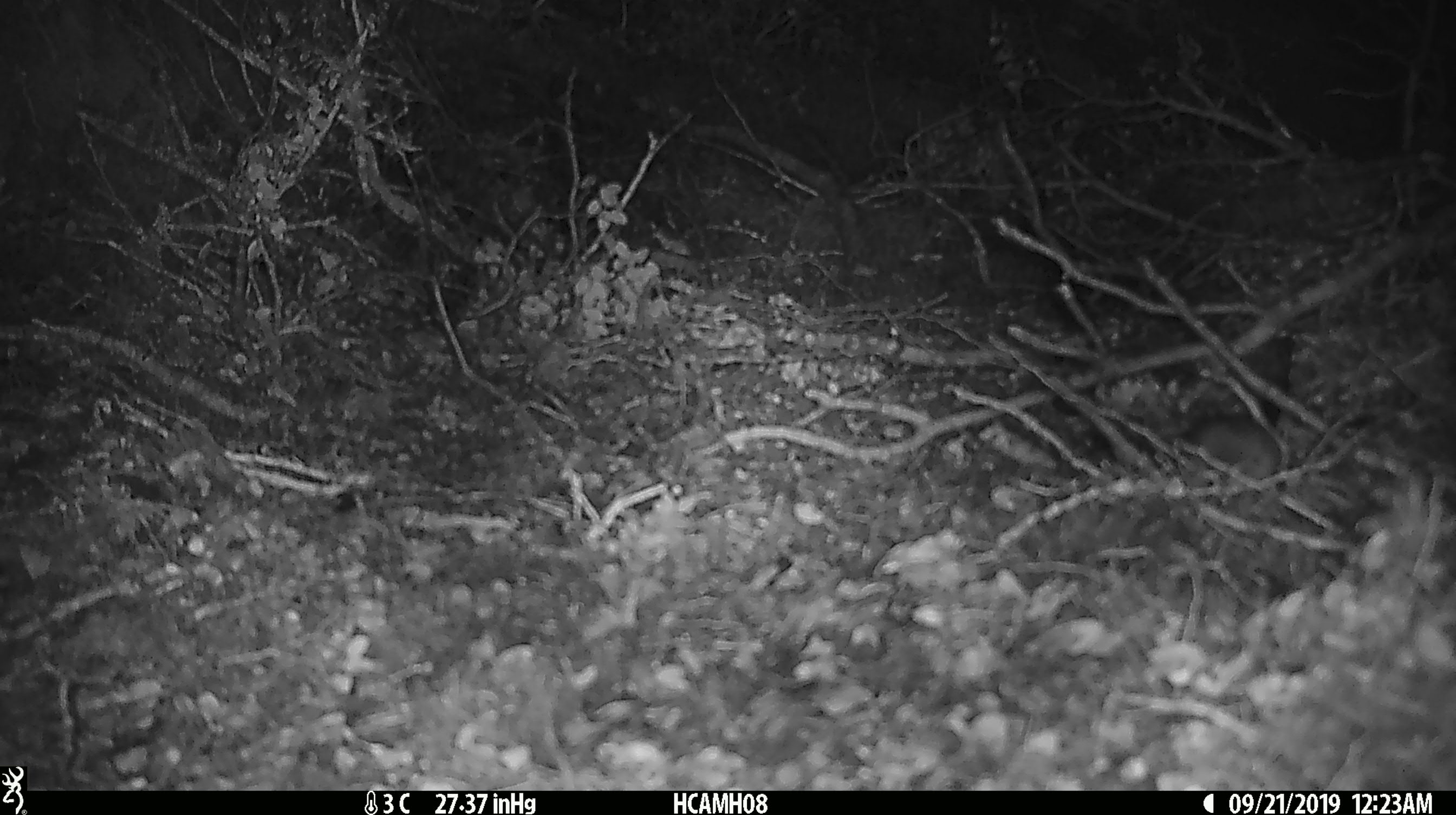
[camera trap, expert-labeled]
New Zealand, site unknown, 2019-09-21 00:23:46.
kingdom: Animalia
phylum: Chordata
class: Mammalia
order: Rodentia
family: Muridae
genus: Mus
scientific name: Mus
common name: mouse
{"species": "mouse (Mus)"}